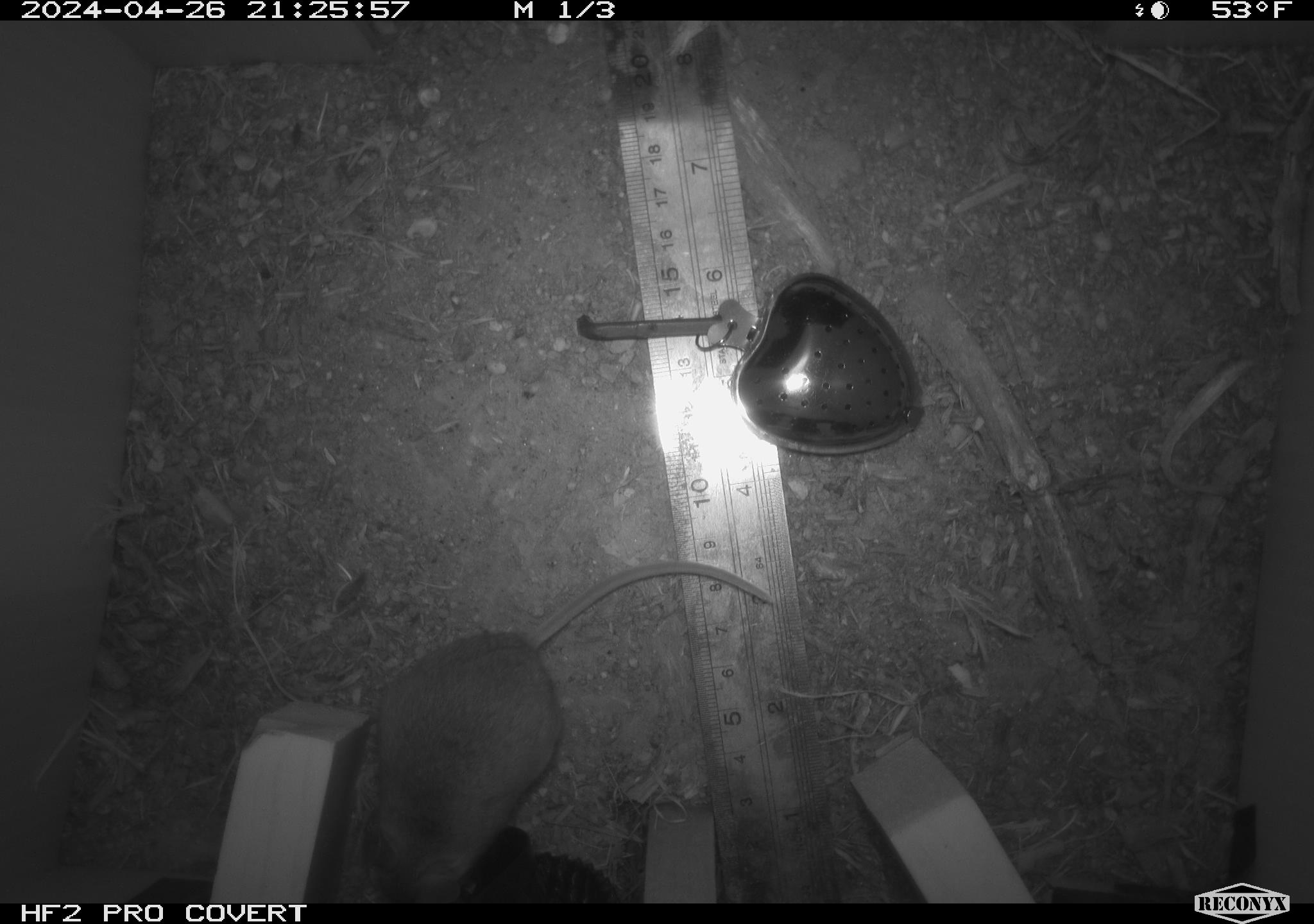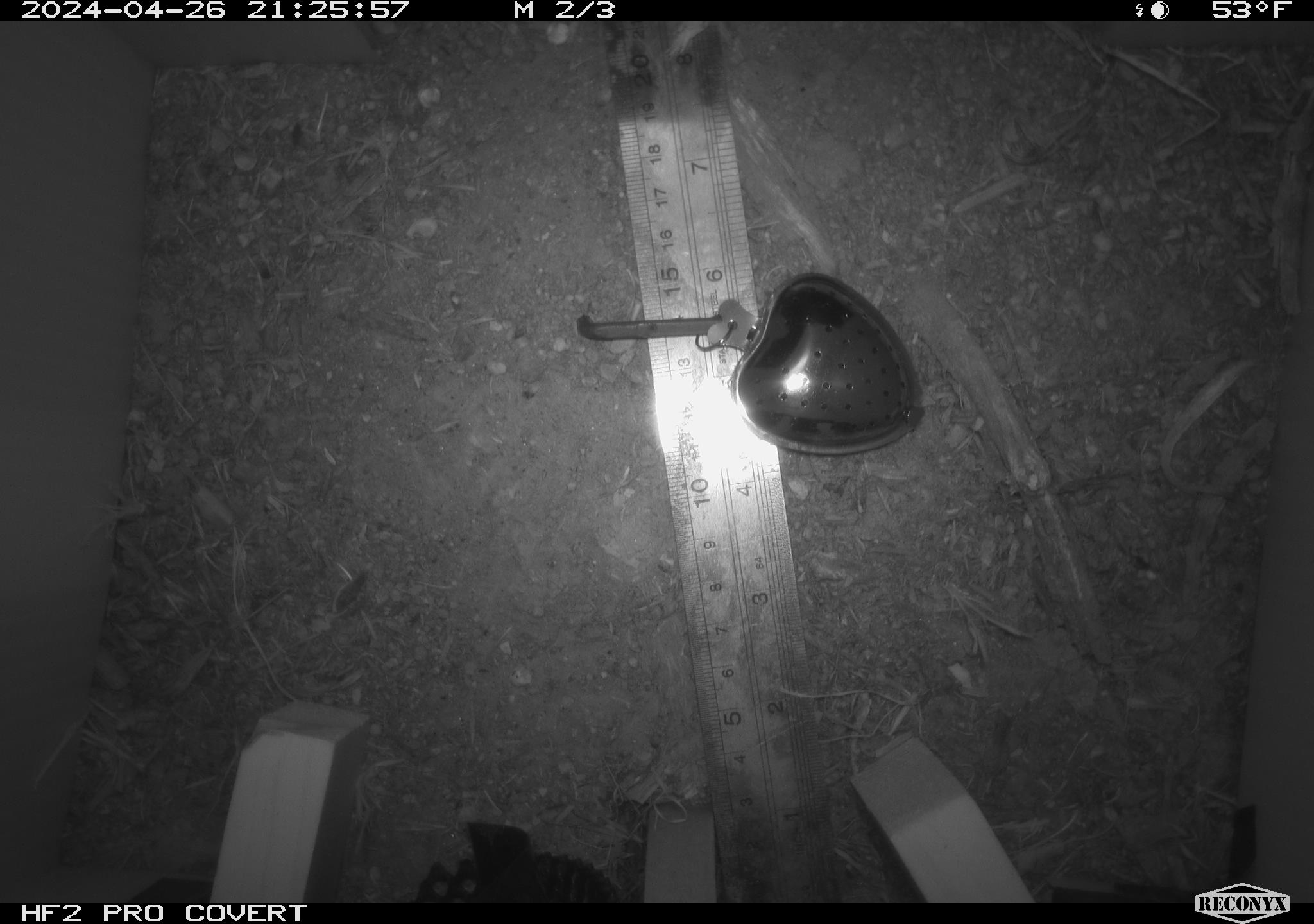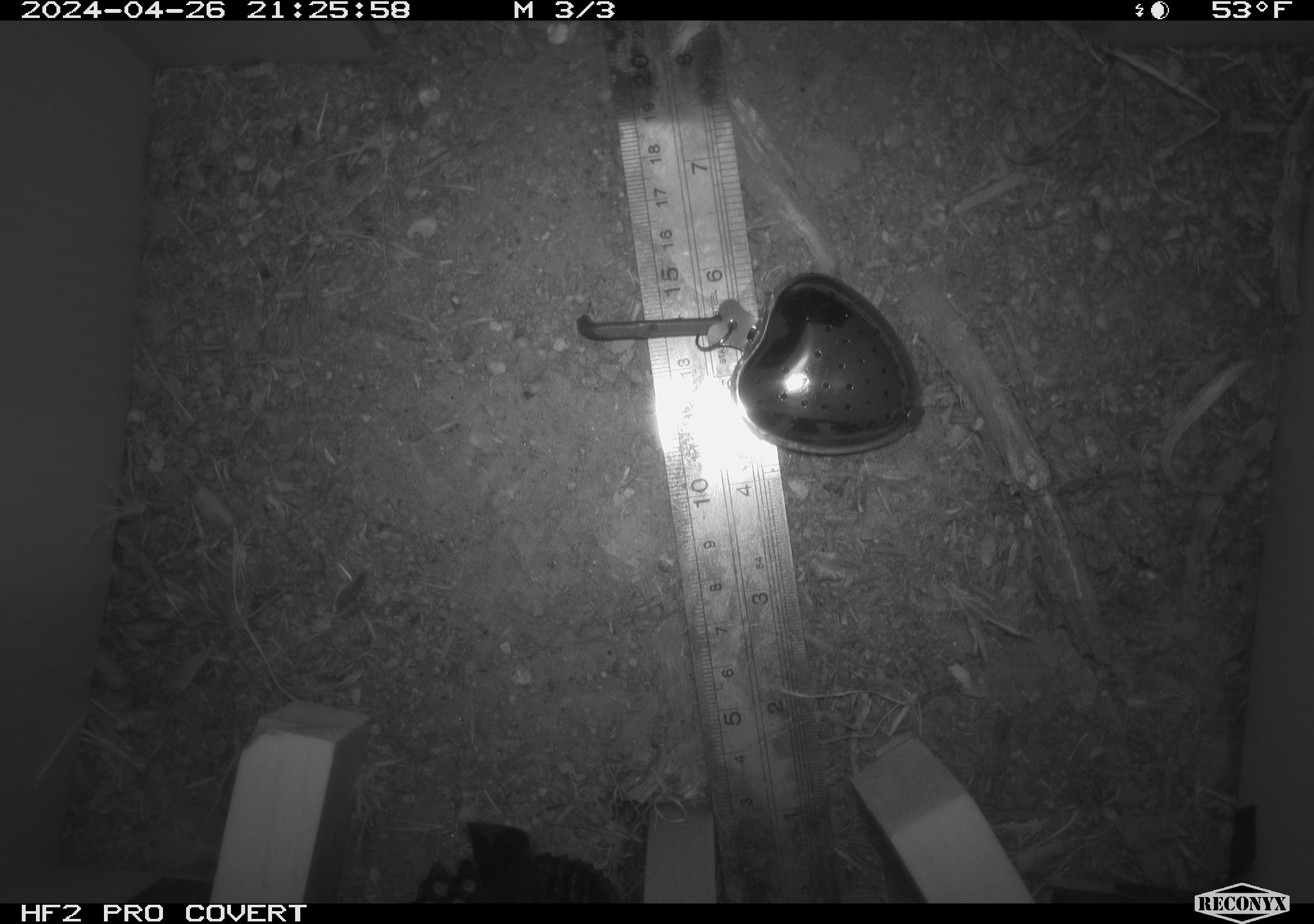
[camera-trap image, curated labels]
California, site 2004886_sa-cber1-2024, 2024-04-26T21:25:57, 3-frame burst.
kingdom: Animalia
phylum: Chordata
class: Mammalia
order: Rodentia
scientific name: Rodentia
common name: mouse species